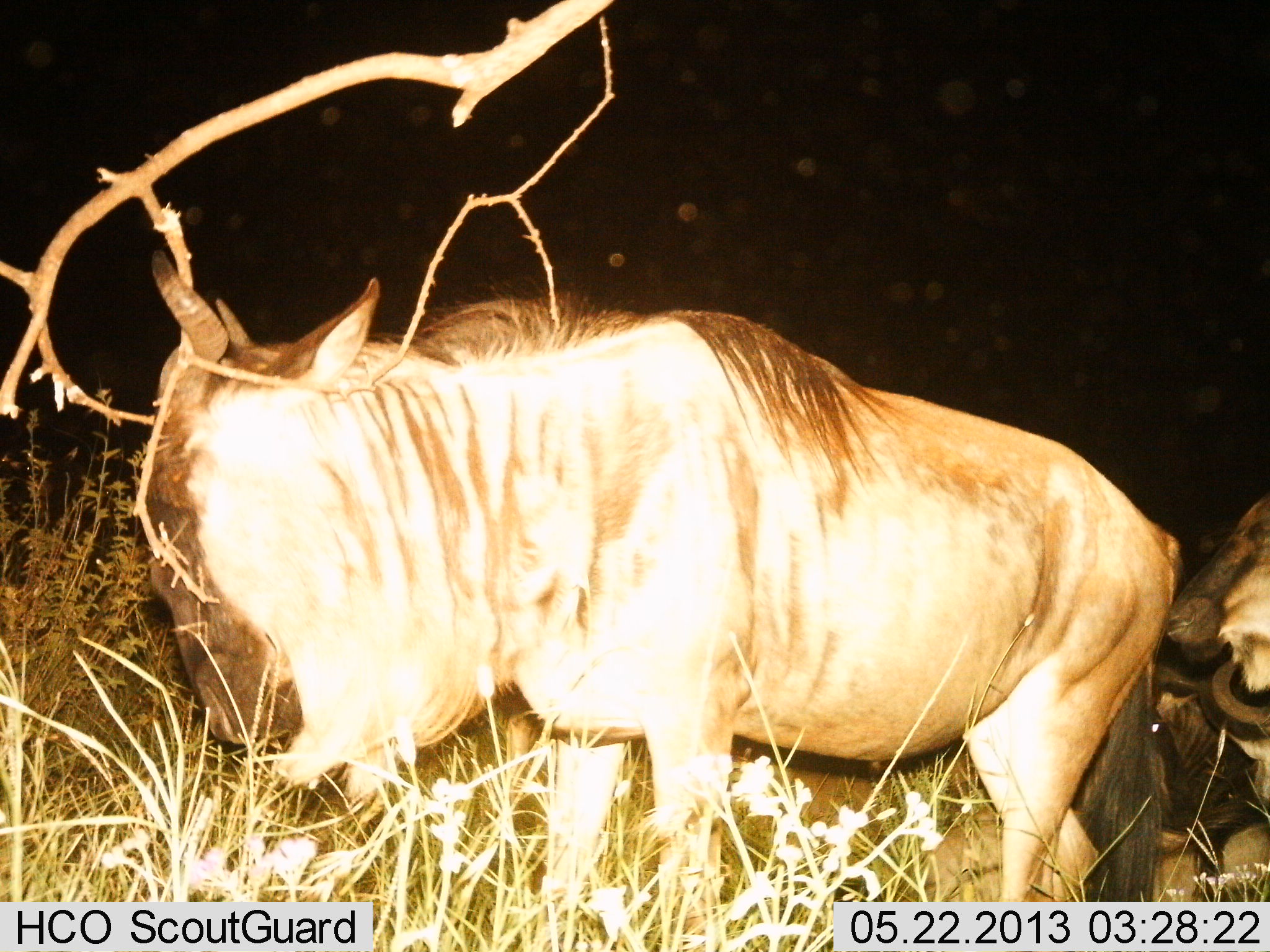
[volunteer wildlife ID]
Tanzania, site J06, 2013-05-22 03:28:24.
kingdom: Animalia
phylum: Chordata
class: Mammalia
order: Artiodactyla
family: Bovidae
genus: Connochaetes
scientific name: Connochaetes taurinus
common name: blue wildebeest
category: wildebeest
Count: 3.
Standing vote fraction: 63%.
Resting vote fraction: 26%.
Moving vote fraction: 42%.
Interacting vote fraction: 0%.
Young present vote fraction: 0%.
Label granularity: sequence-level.